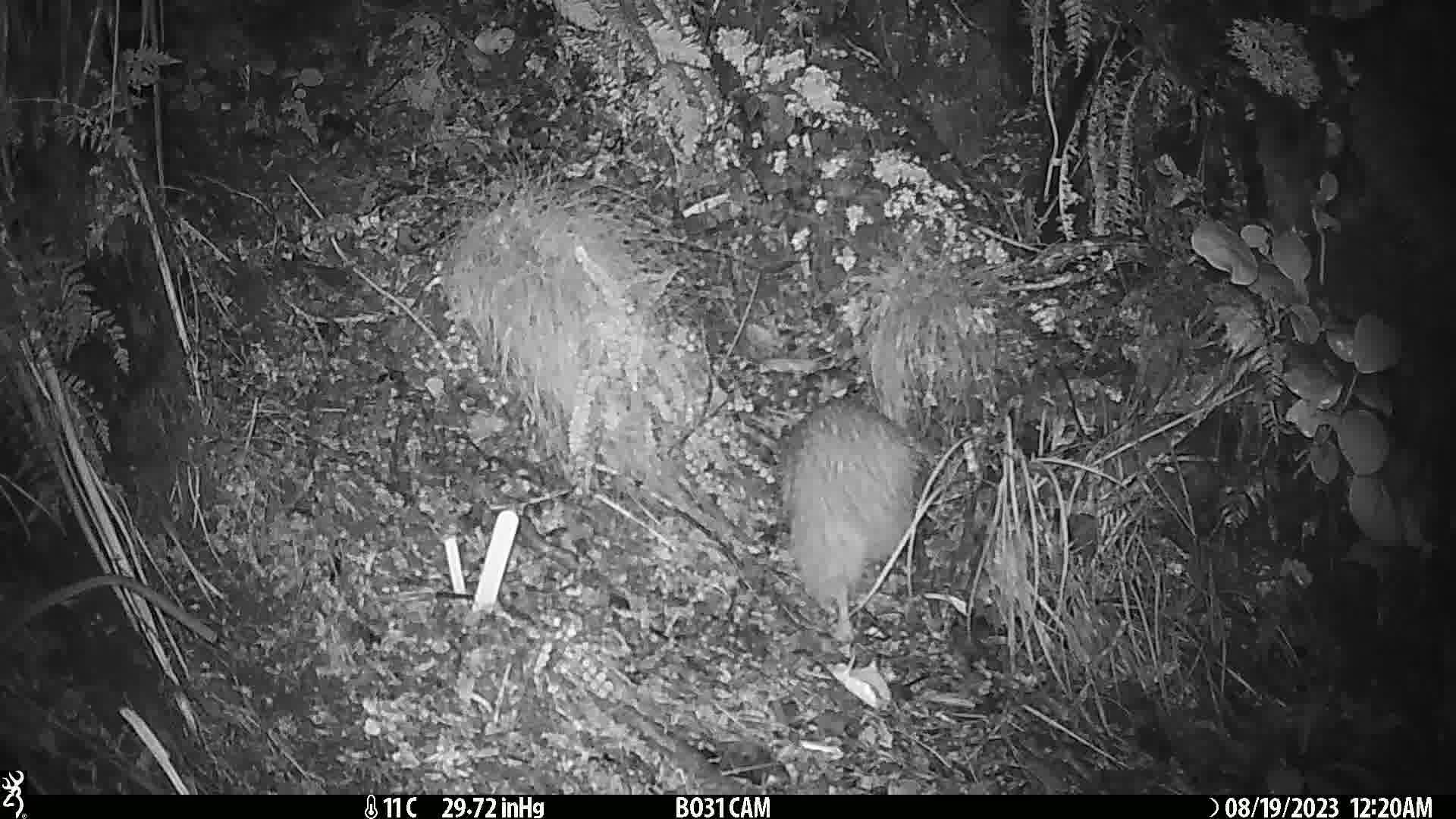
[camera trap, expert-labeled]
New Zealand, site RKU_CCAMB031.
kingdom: Animalia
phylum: Chordata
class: Aves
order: Apterygiformes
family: Apterygidae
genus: Apteryx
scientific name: Apteryx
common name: kiwi